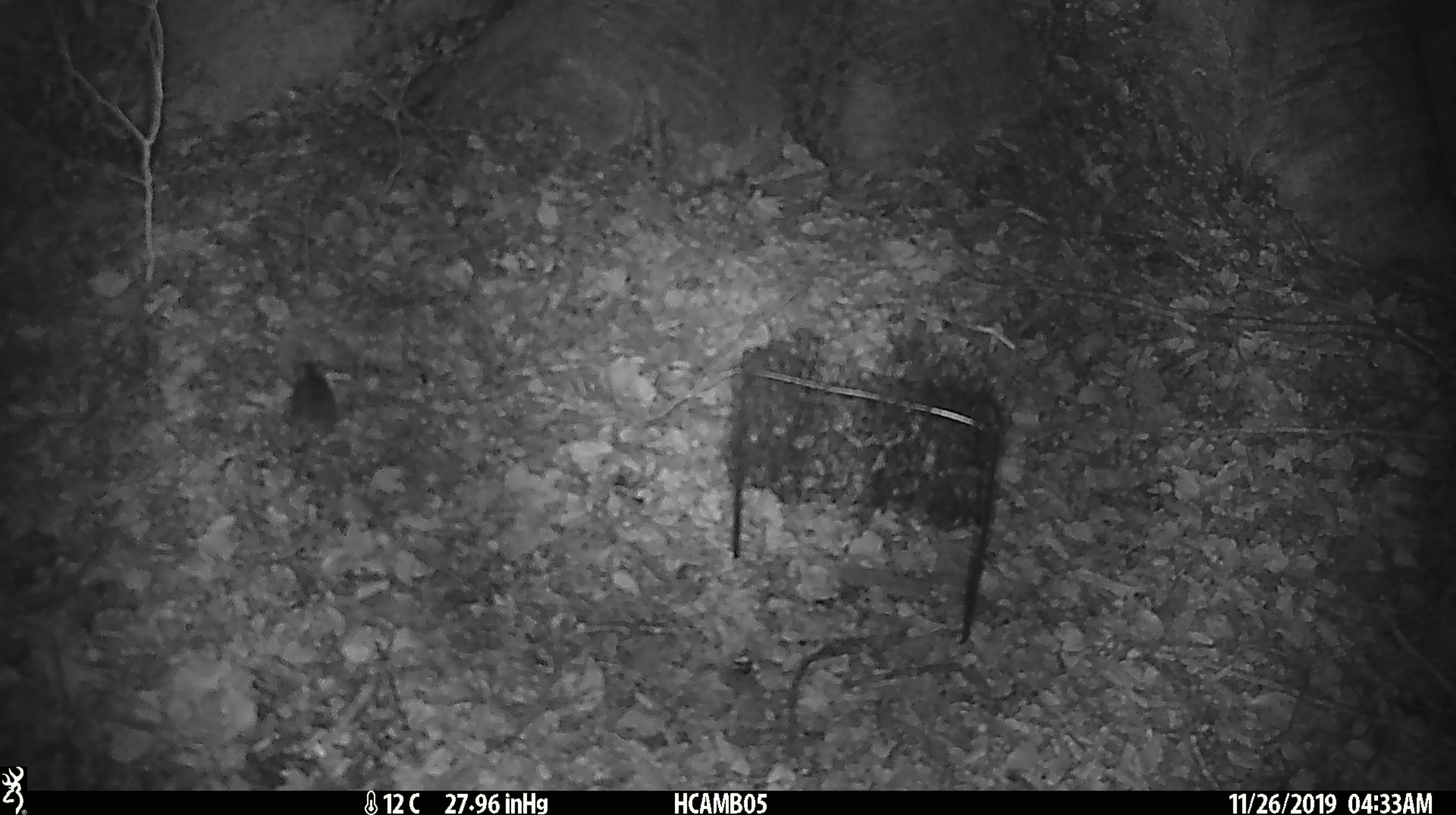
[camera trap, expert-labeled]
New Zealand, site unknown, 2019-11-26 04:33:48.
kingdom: Animalia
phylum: Chordata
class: Mammalia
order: Rodentia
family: Muridae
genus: Mus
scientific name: Mus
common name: mouse